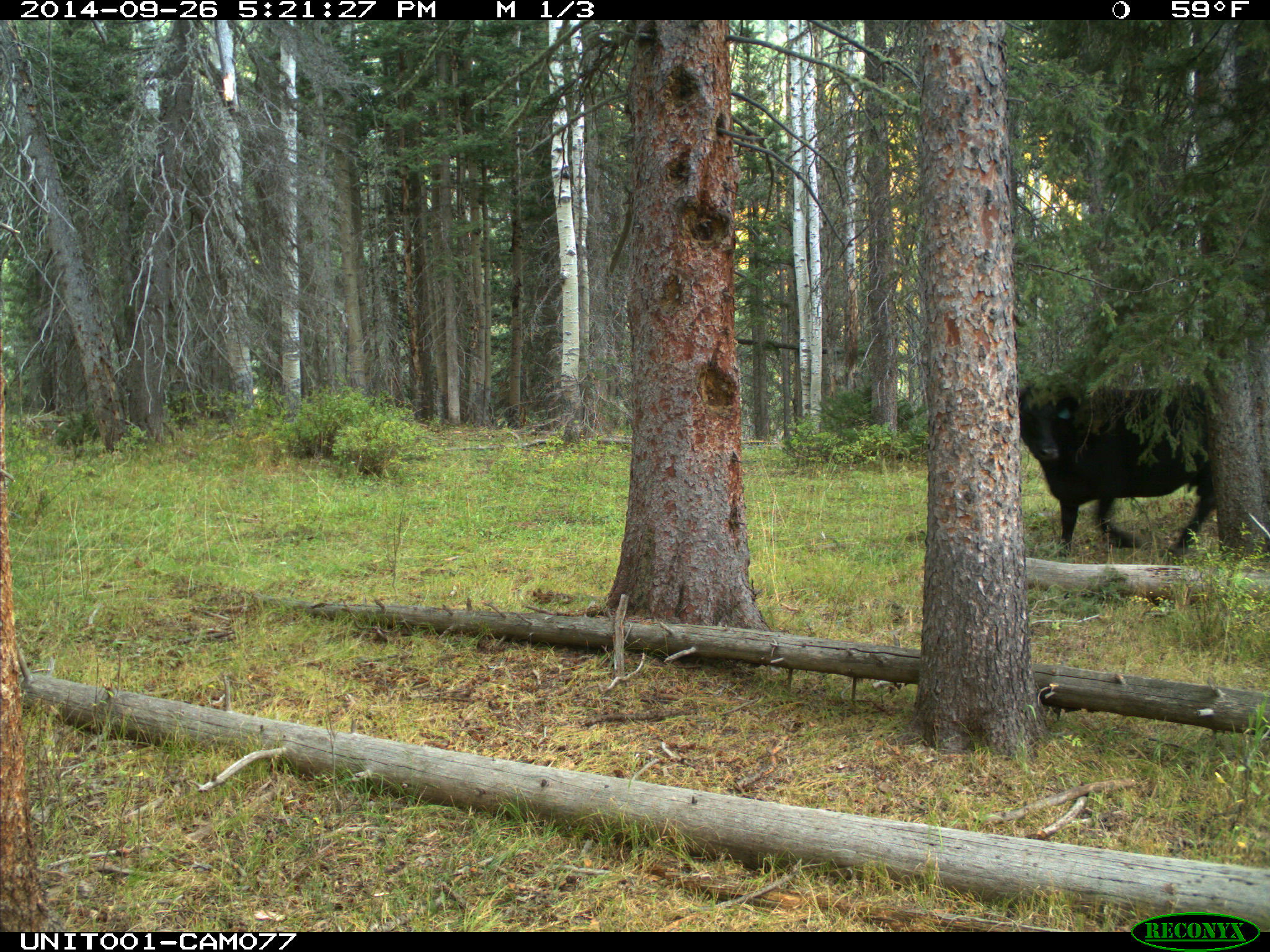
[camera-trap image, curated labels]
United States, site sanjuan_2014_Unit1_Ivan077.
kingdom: Animalia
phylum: Chordata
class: Mammalia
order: Artiodactyla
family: Bovidae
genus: Bos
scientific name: Bos taurus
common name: domestic cow